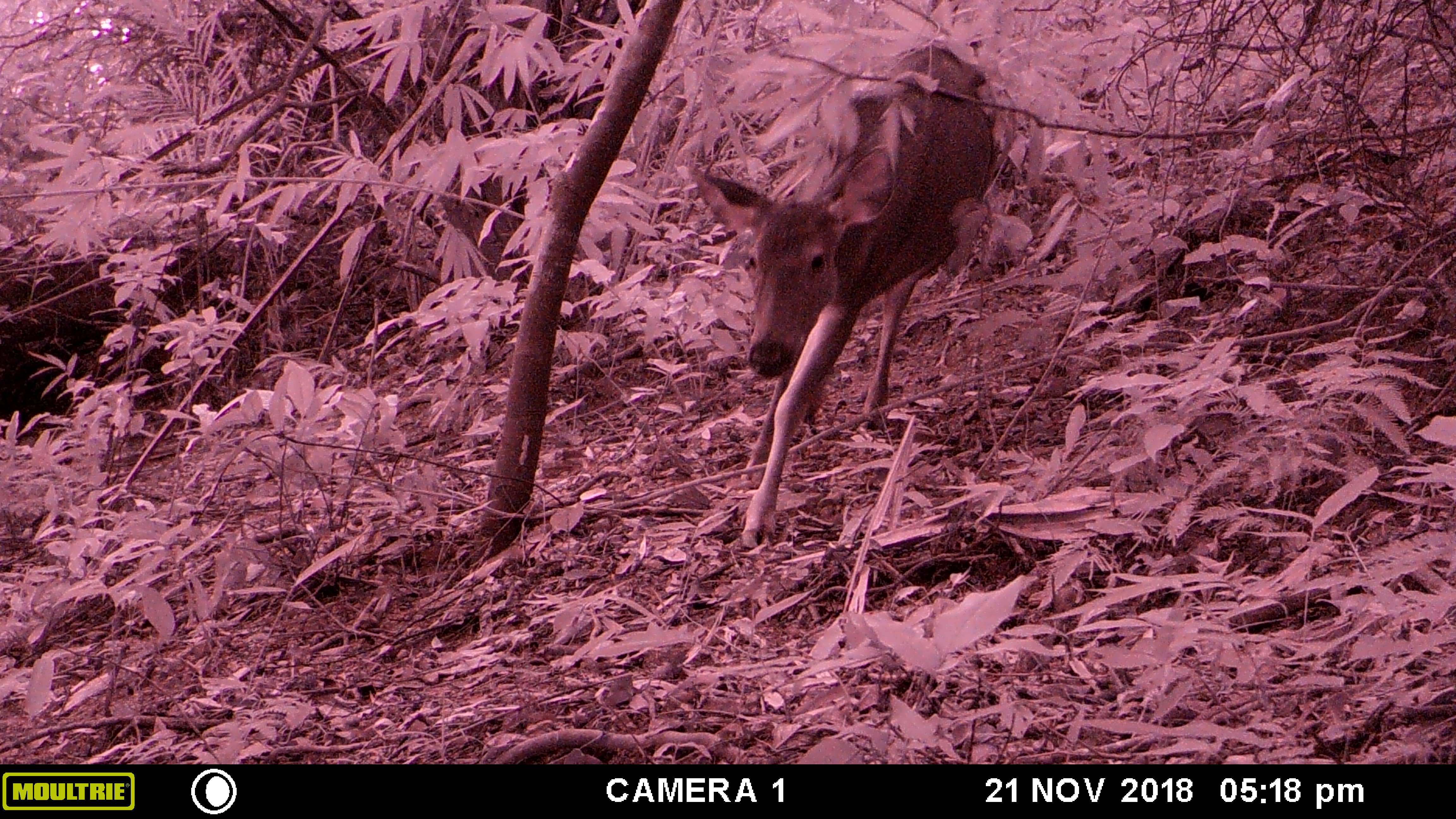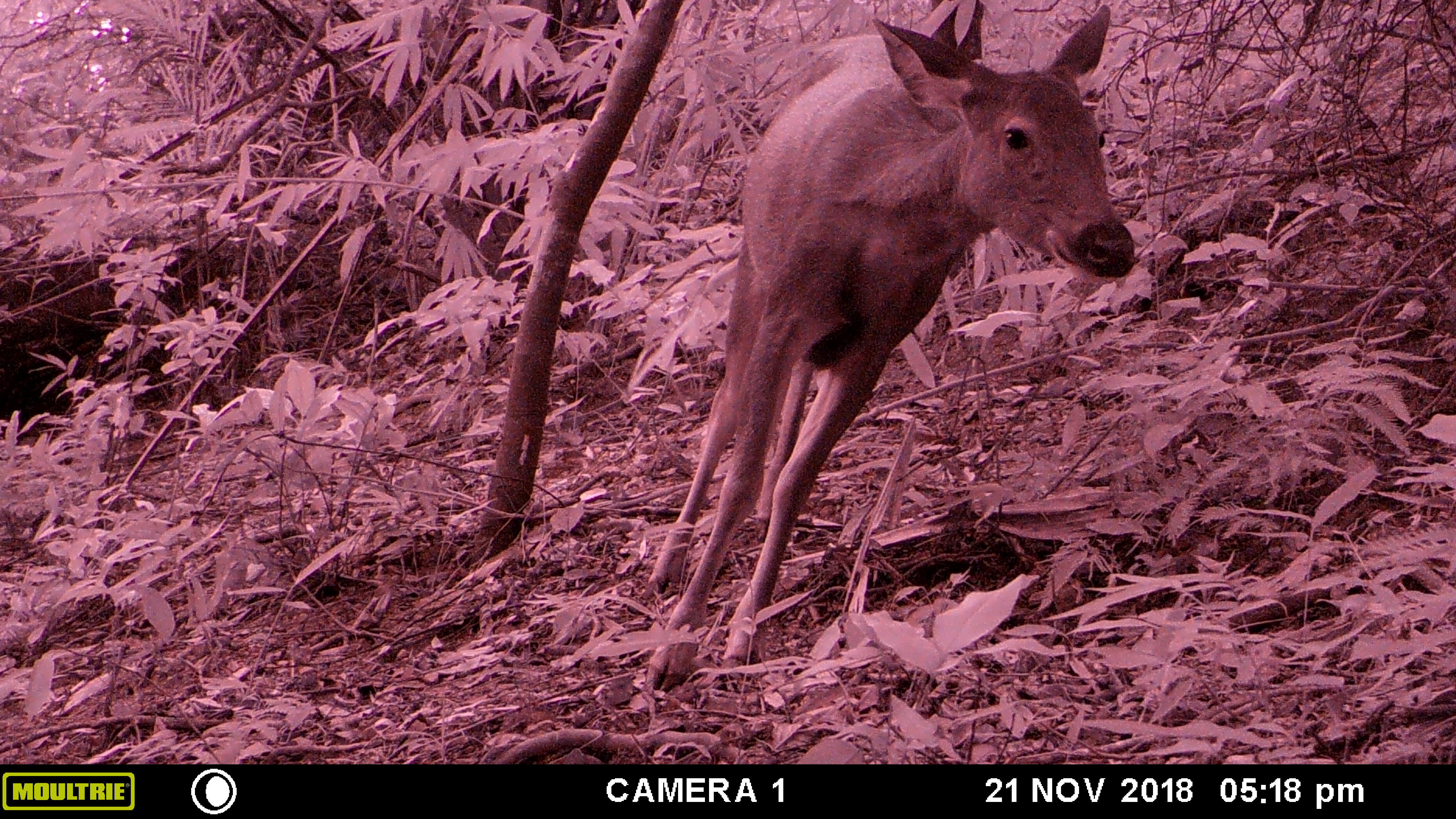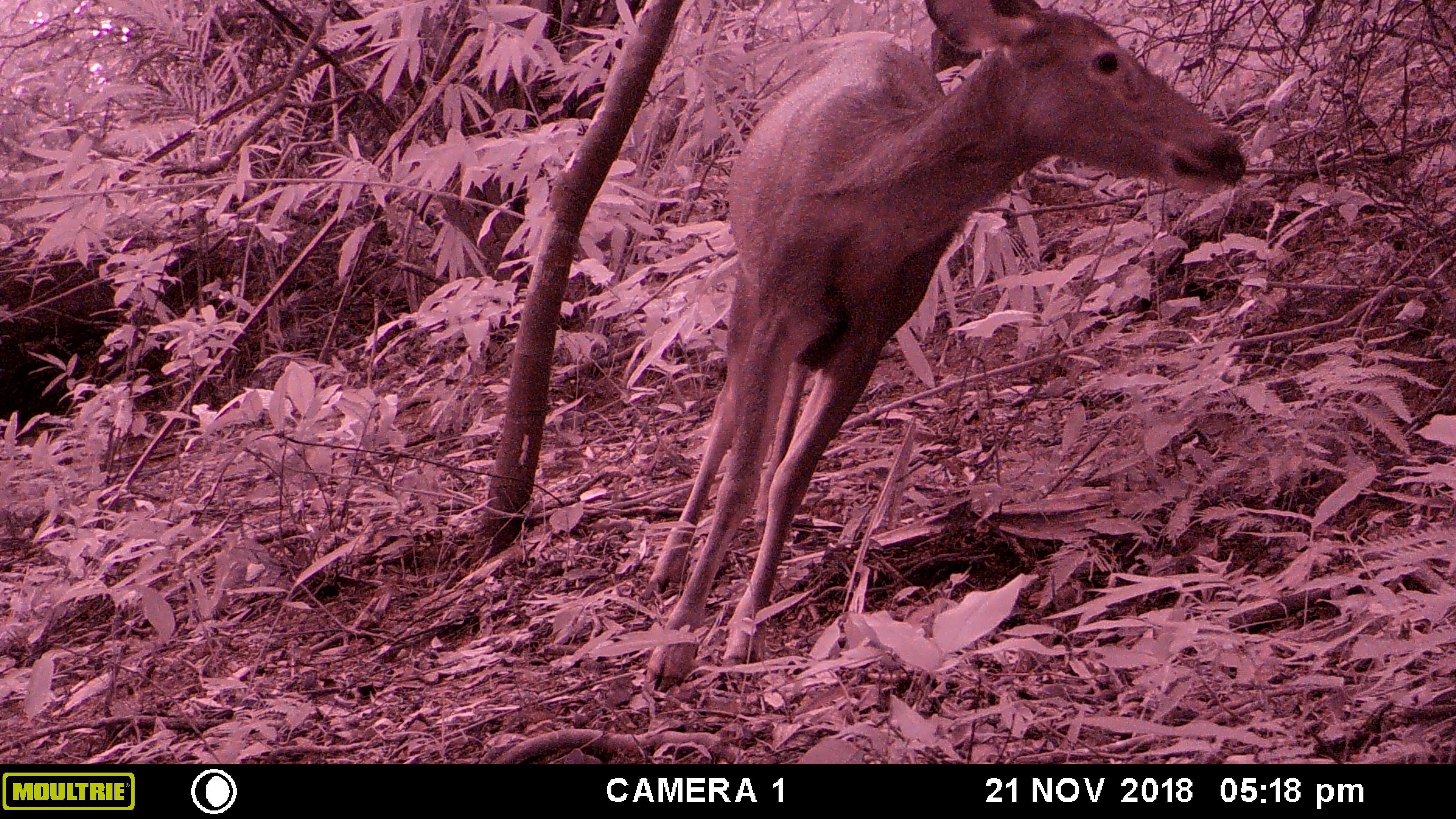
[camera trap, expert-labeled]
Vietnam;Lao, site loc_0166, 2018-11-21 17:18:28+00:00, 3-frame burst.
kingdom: Animalia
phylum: Chordata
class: Mammalia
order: Artiodactyla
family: Cervidae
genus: Rusa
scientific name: Rusa unicolor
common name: sambar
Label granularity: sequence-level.